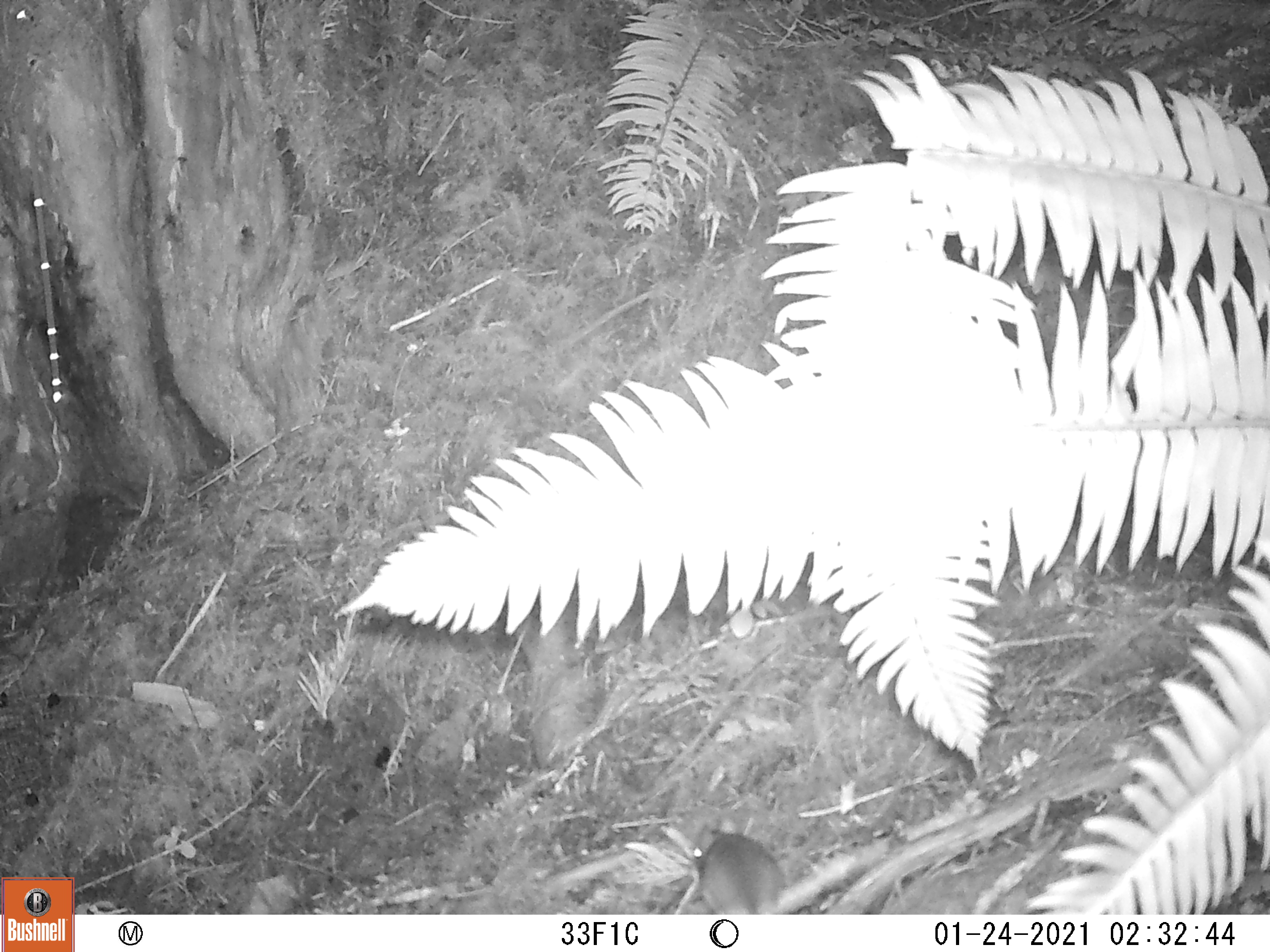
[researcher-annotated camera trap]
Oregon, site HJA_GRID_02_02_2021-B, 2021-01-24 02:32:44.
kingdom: Animalia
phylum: Chordata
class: Mammalia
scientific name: Mammalia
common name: small mammal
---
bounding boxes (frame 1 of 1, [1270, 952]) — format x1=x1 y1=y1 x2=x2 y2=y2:
small mammal: x1=671 y1=825 x2=799 y2=916